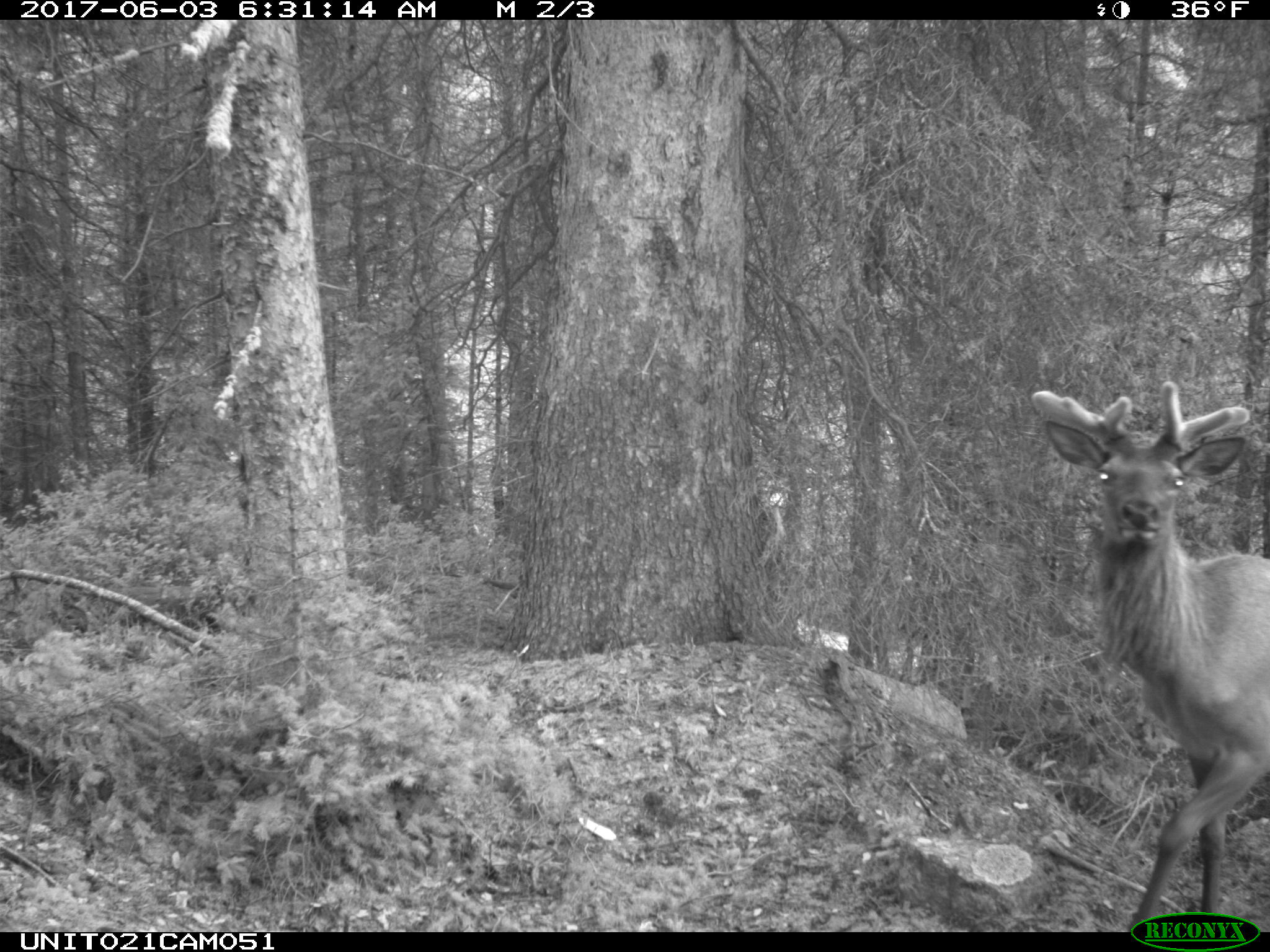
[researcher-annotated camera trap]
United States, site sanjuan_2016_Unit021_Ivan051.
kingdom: Animalia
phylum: Chordata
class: Mammalia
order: Artiodactyla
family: Cervidae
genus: Cervus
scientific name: Cervus elaphus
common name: red deer